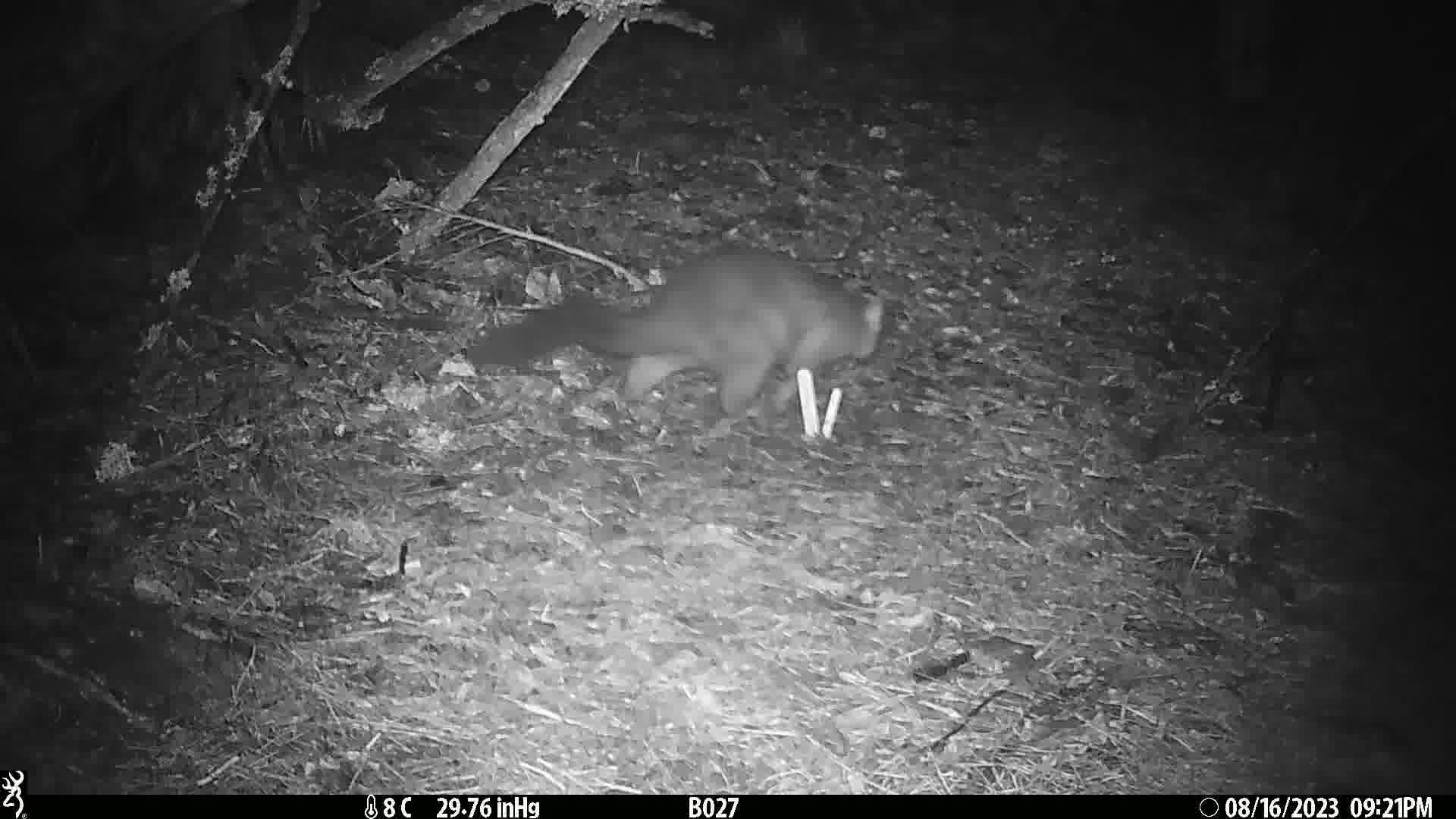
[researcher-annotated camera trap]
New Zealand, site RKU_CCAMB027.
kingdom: Animalia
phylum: Chordata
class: Mammalia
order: Diprotodontia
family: Phalangeridae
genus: Trichosurus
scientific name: Trichosurus vulpecula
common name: common brushtail possum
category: possum